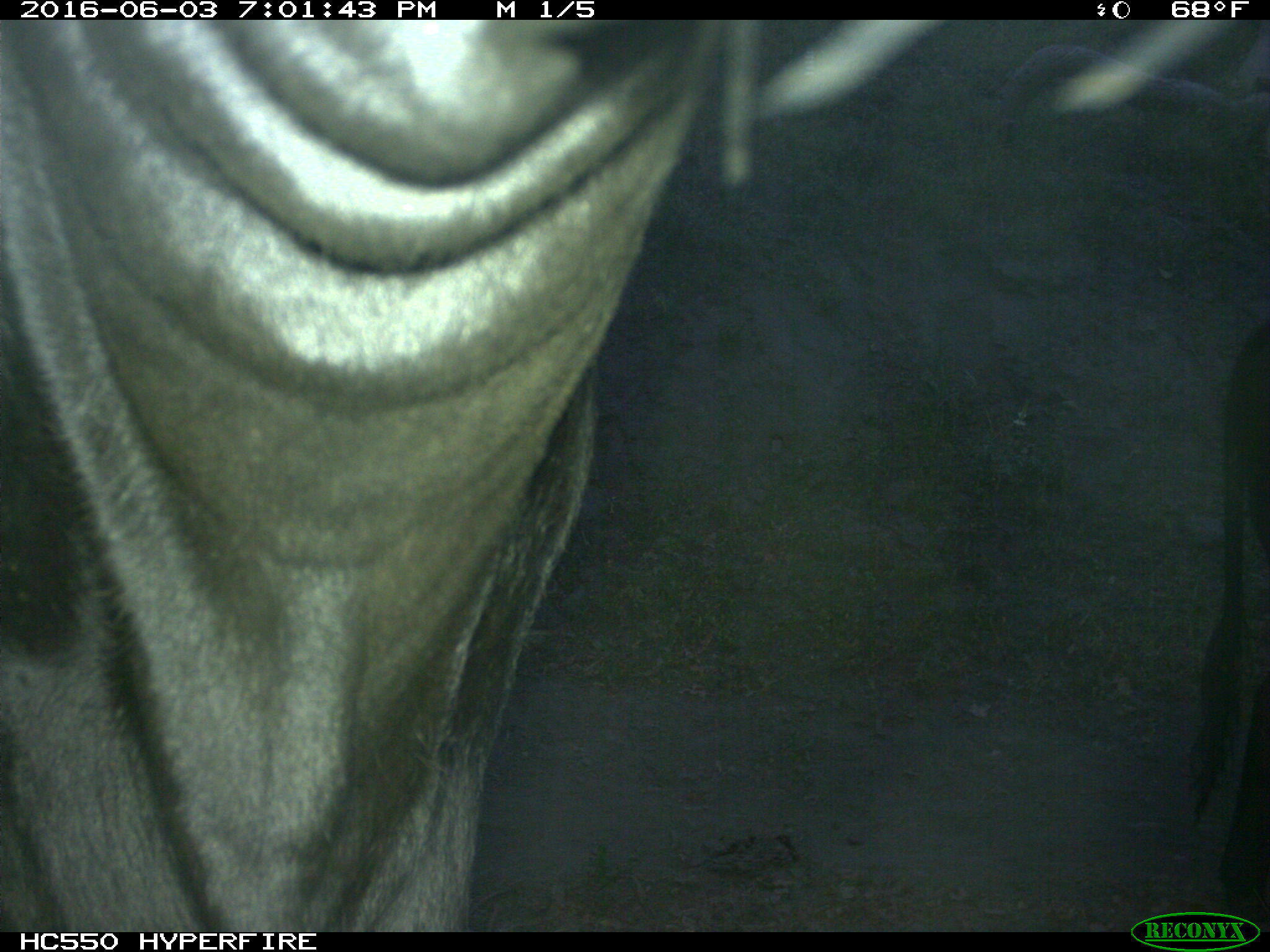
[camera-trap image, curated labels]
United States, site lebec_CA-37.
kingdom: Animalia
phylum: Chordata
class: Mammalia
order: Artiodactyla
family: Bovidae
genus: Bos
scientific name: Bos taurus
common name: domestic cow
Bos taurus (domestic cow).